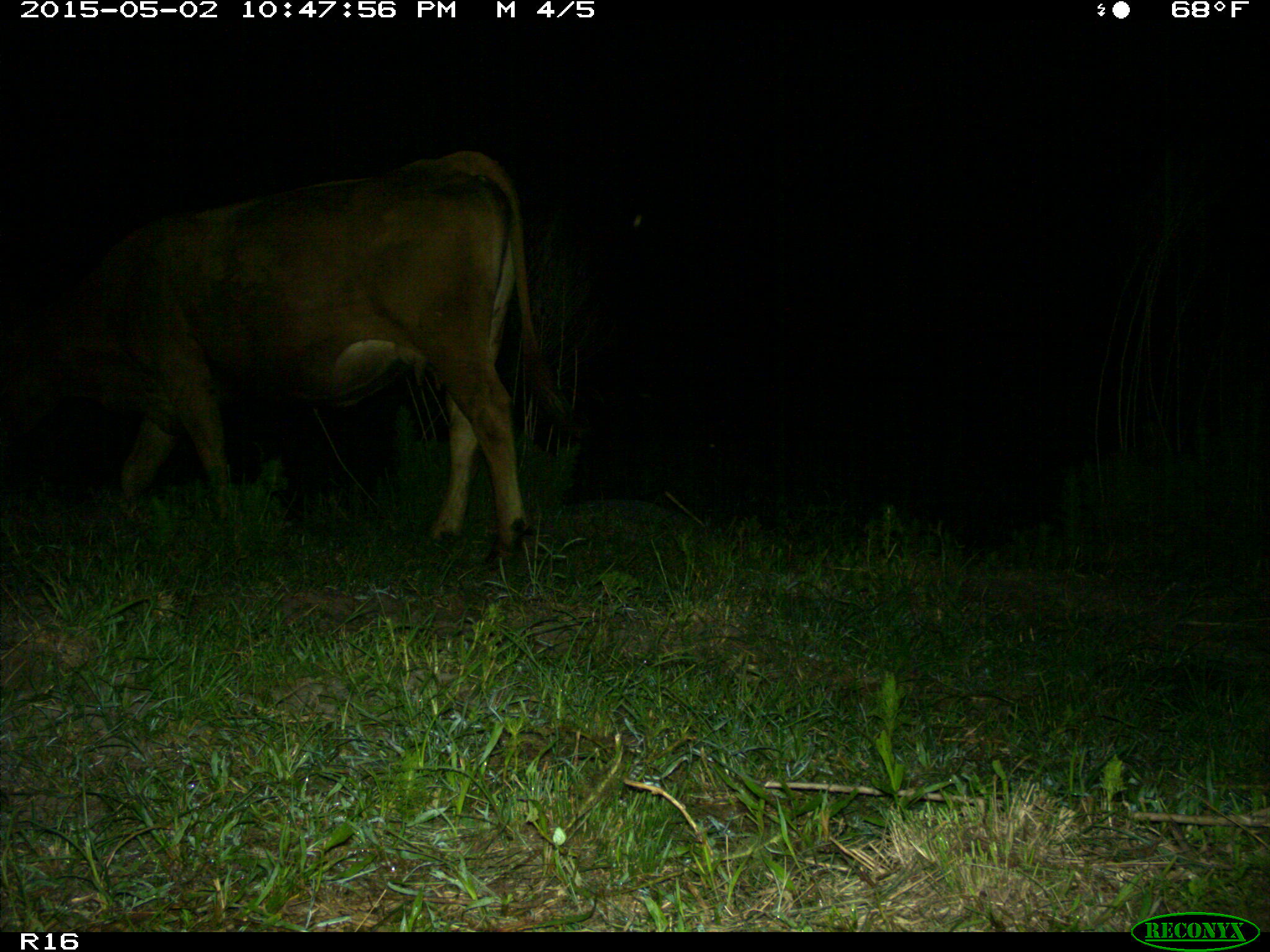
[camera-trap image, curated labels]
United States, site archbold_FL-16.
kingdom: Animalia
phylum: Chordata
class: Mammalia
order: Artiodactyla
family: Bovidae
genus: Bos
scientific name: Bos taurus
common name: domestic cow